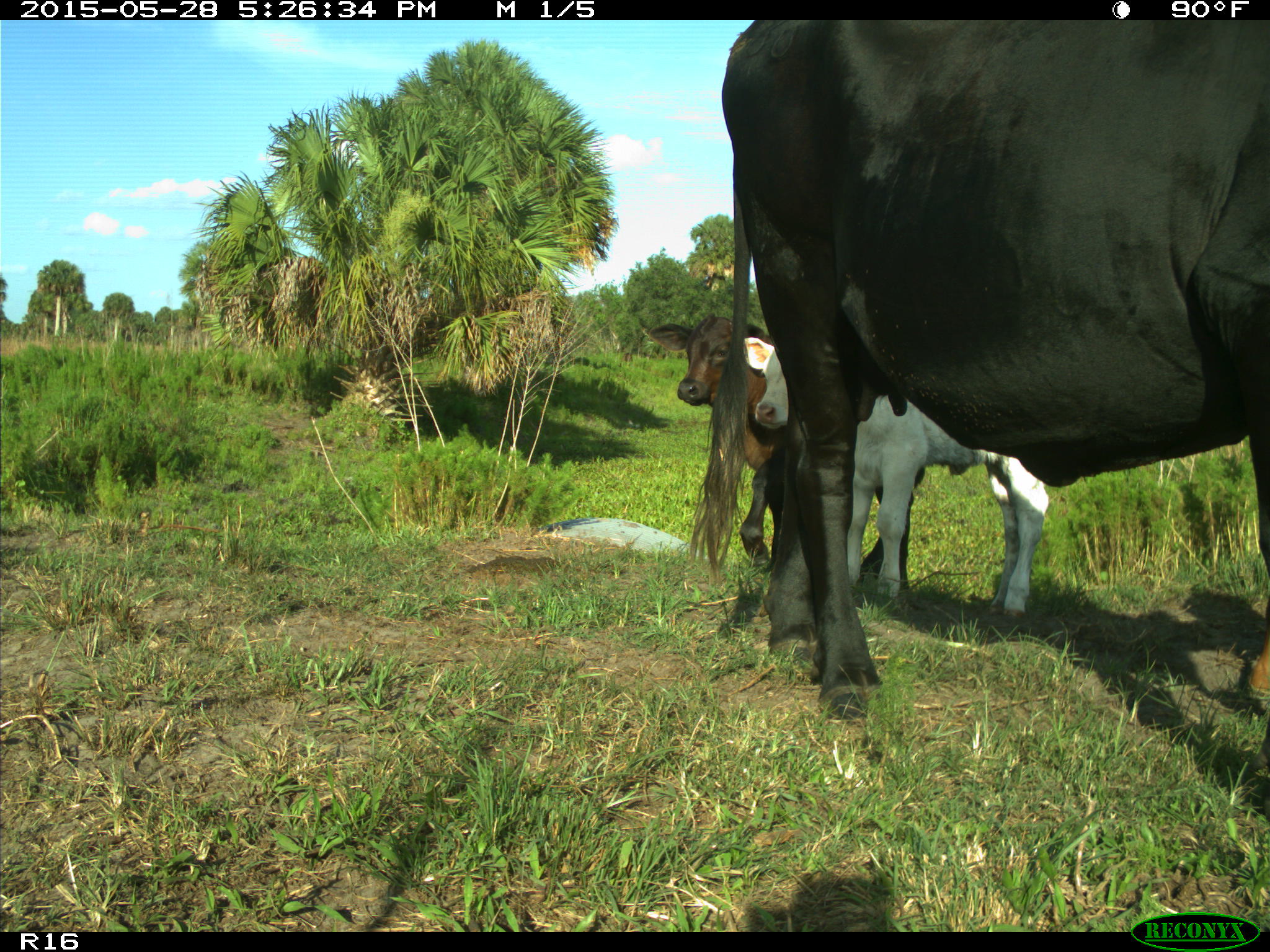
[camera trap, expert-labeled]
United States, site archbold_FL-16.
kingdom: Animalia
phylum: Chordata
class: Mammalia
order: Artiodactyla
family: Bovidae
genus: Bos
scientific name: Bos taurus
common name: domestic cow